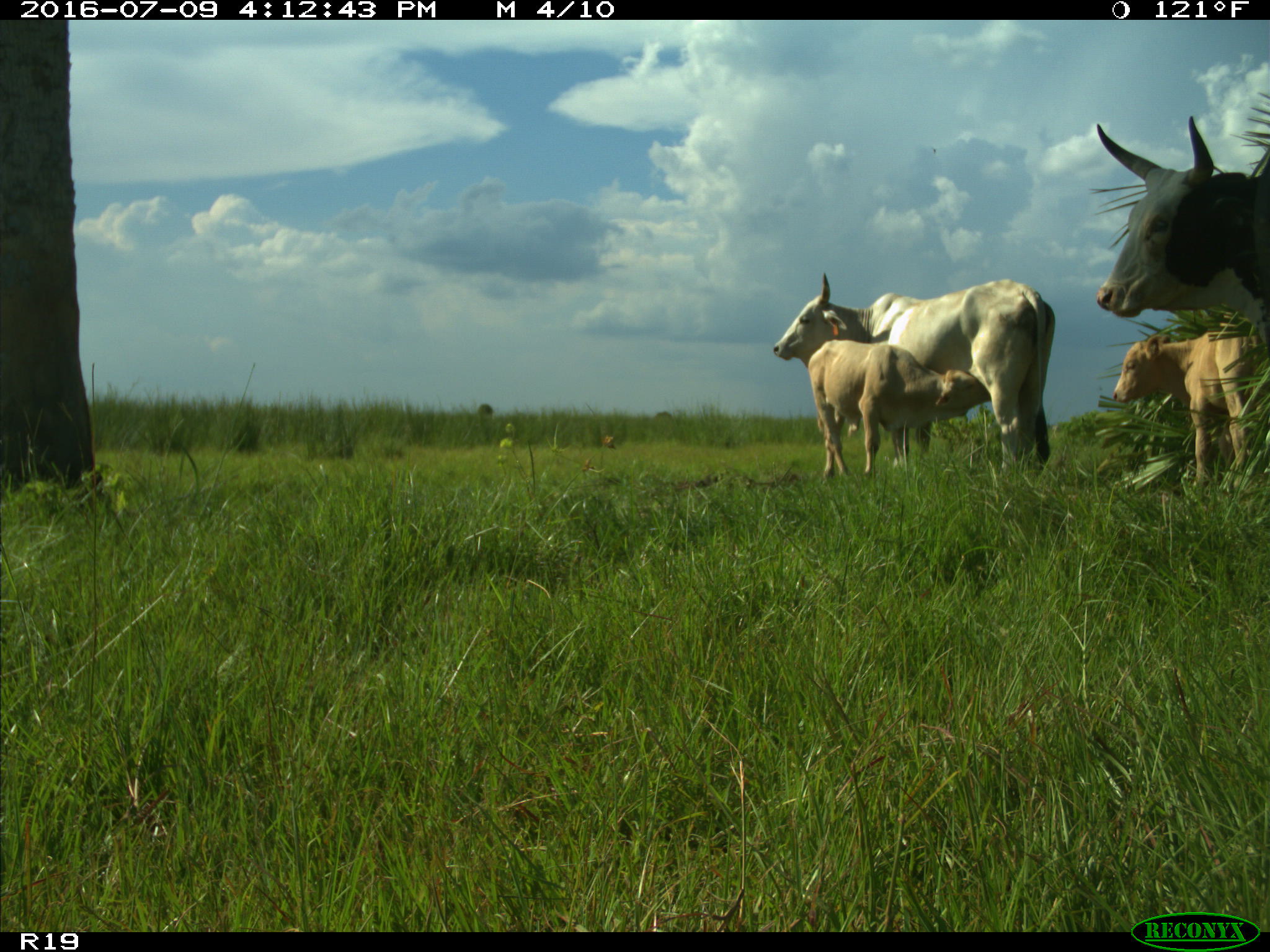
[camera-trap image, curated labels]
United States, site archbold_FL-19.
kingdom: Animalia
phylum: Chordata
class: Mammalia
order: Artiodactyla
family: Bovidae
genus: Bos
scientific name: Bos taurus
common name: domestic cow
Bos taurus (domestic cow).